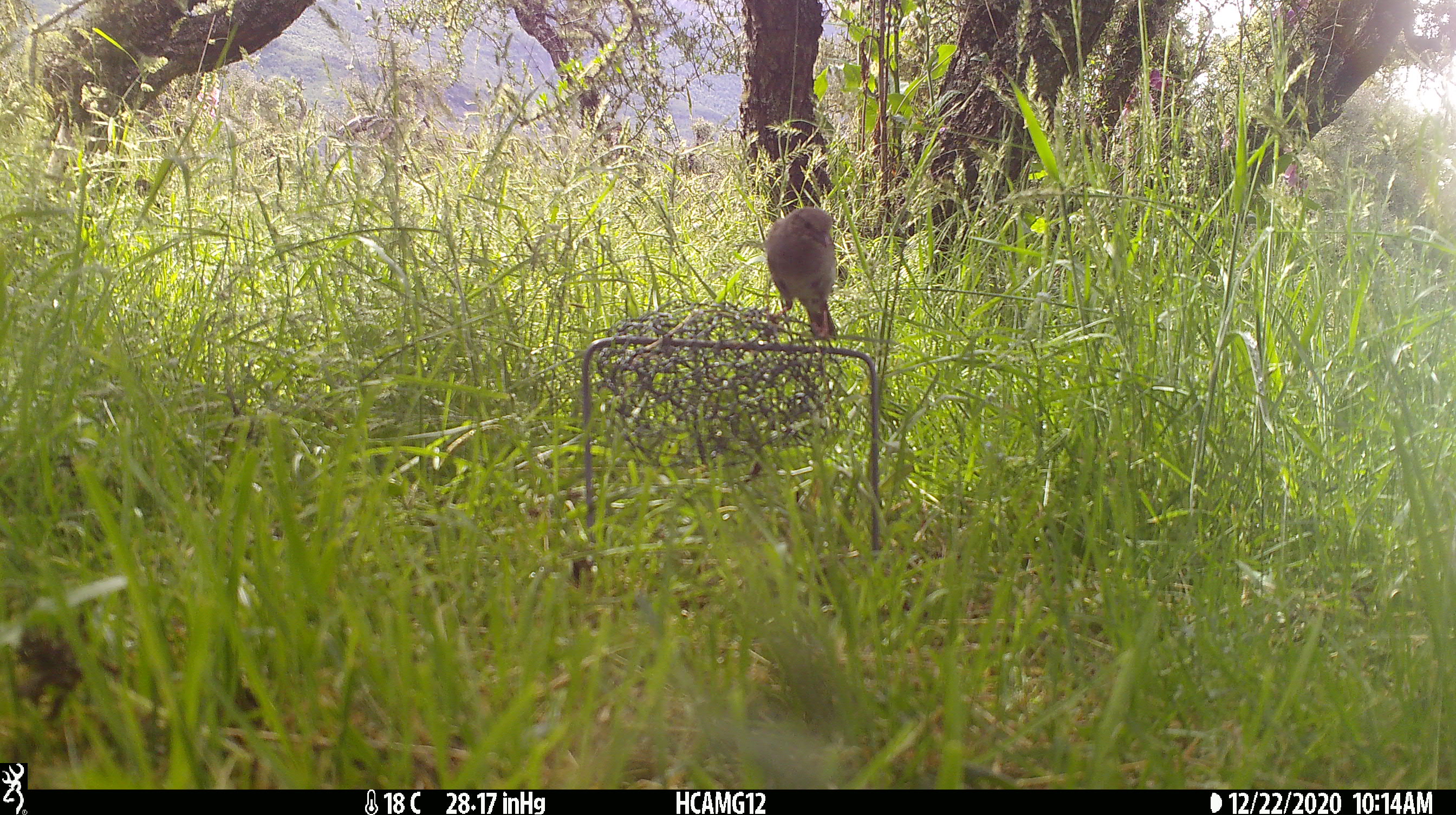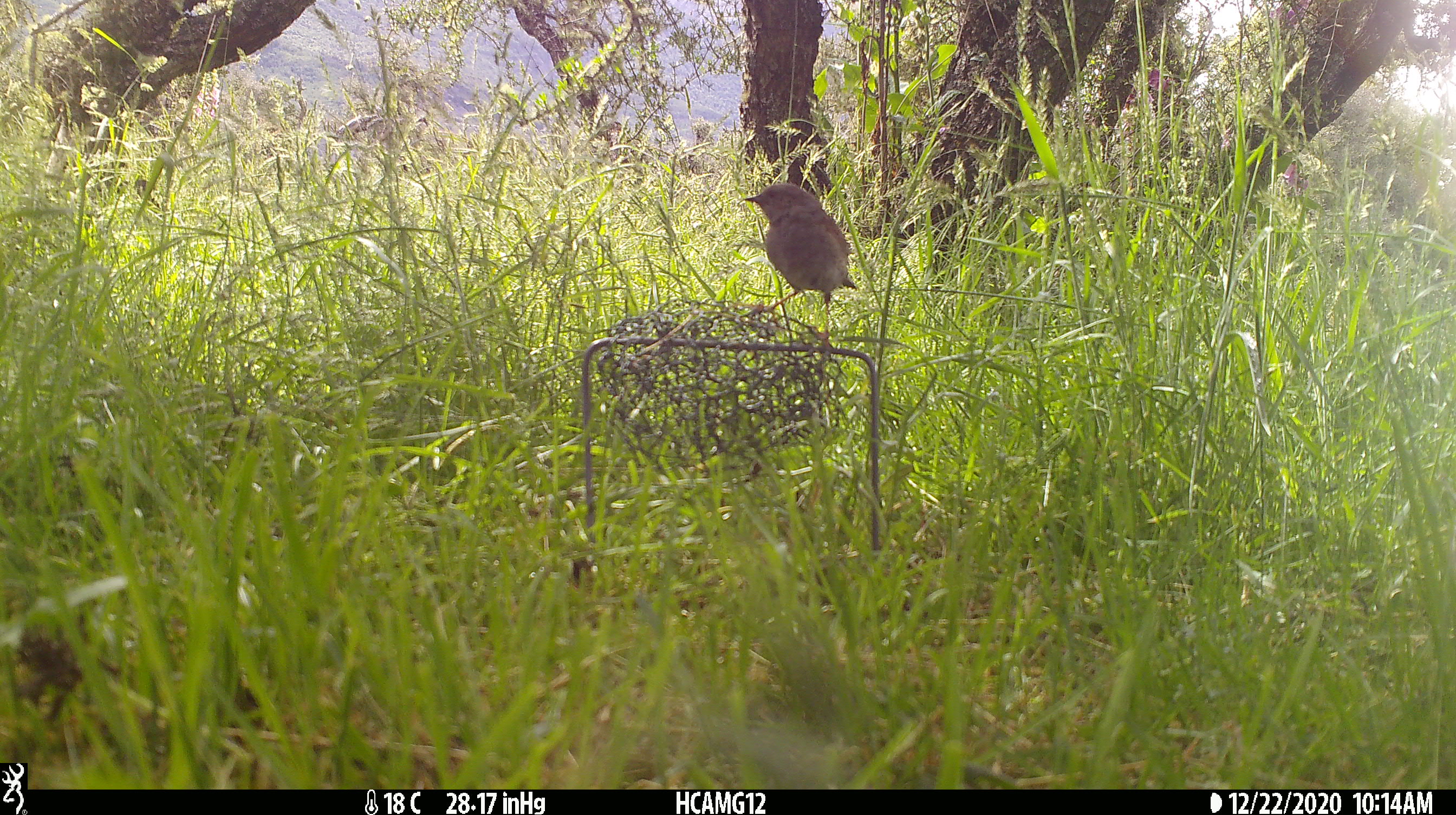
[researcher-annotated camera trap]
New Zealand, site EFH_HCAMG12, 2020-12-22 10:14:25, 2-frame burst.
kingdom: Animalia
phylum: Chordata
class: Aves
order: Passeriformes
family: Prunellidae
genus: Prunella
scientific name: Prunella modularis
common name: dunnock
Dunnock (Prunella modularis).